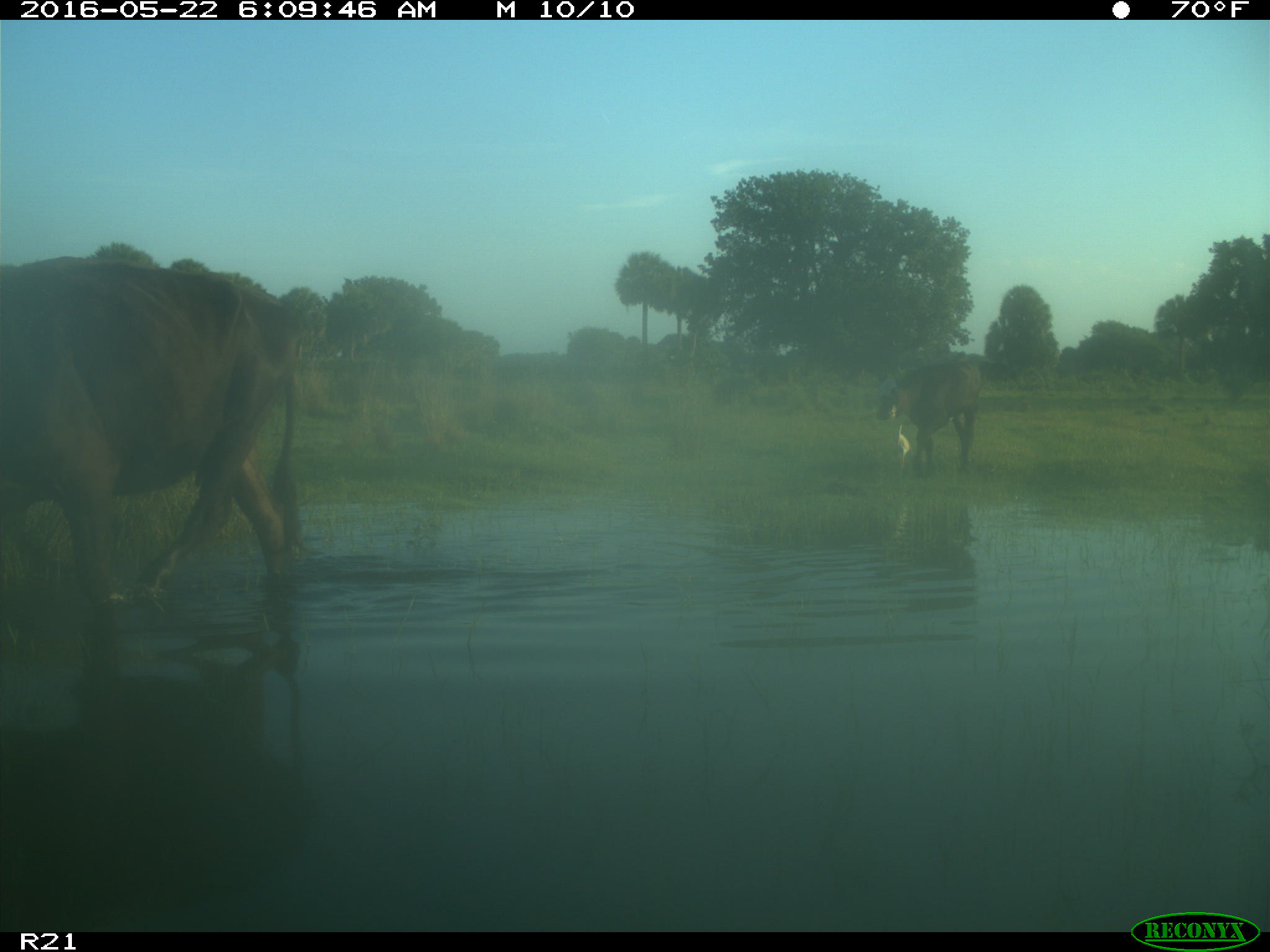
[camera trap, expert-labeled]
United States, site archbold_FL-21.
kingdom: Animalia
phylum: Chordata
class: Mammalia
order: Artiodactyla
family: Bovidae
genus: Bos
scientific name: Bos taurus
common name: domestic cow